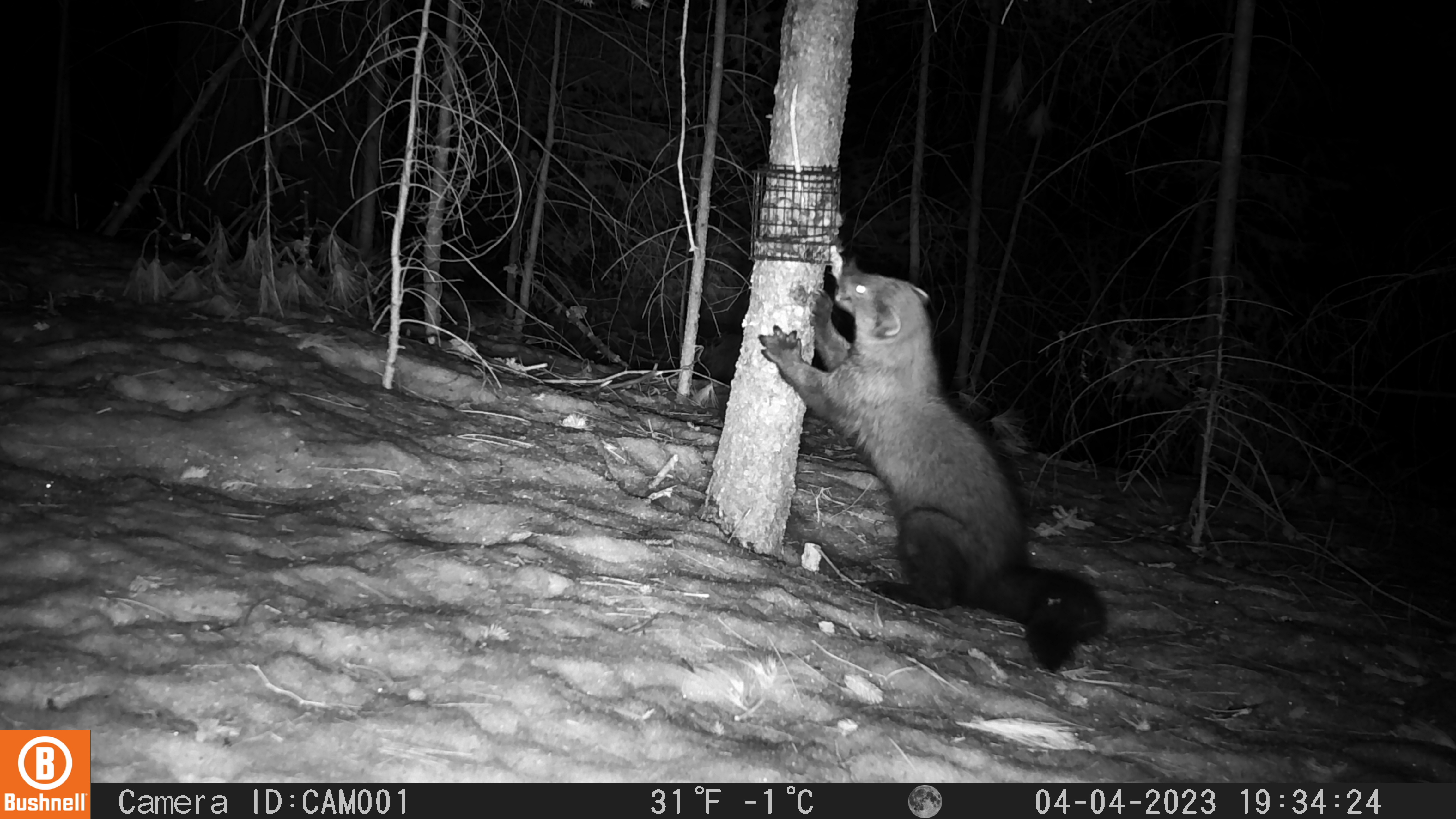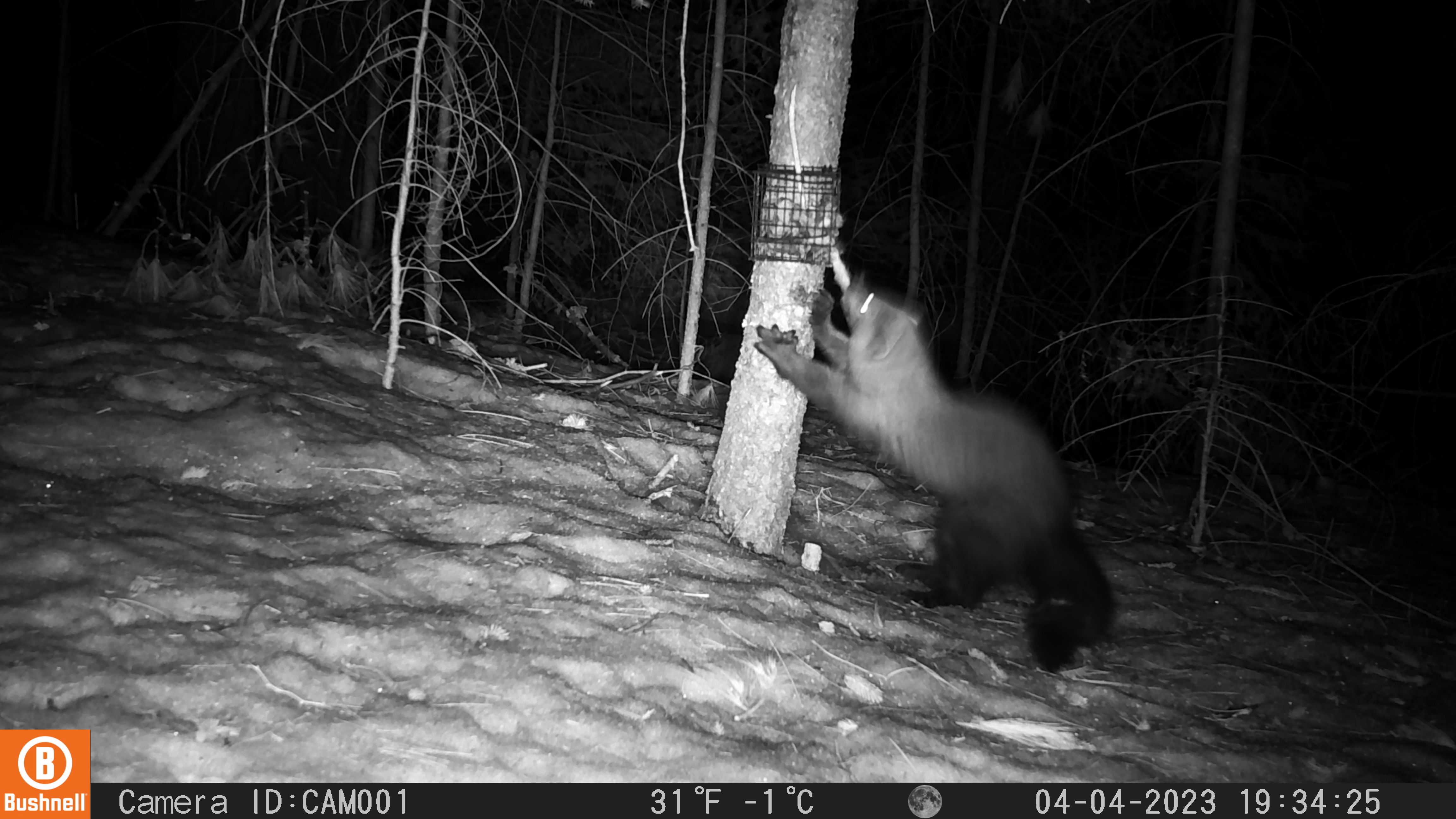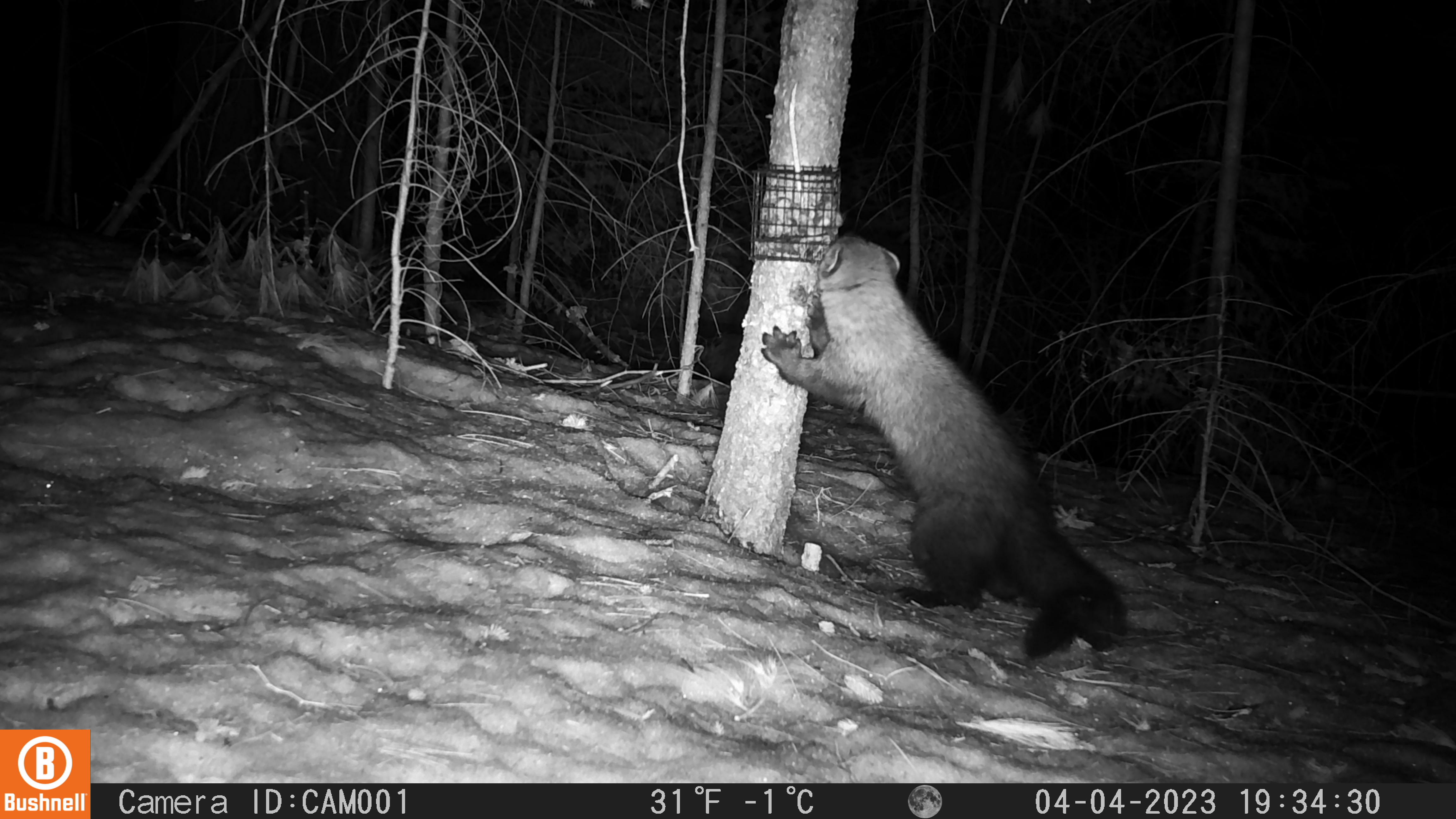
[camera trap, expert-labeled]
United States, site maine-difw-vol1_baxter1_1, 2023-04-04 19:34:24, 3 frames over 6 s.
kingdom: Animalia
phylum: Chordata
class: Mammalia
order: Carnivora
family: Mustelidae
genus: Pekania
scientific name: Pekania pennanti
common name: fisher